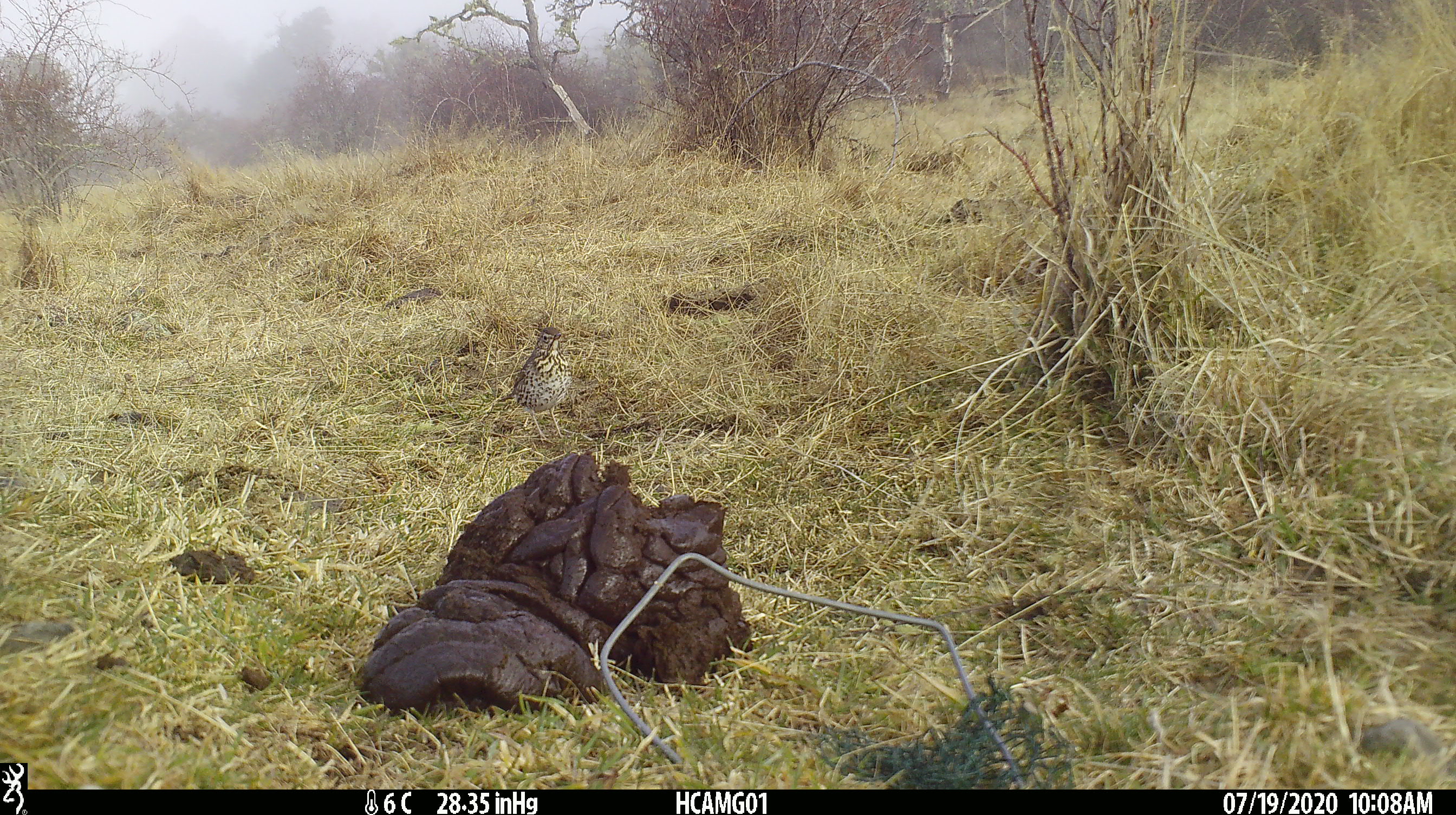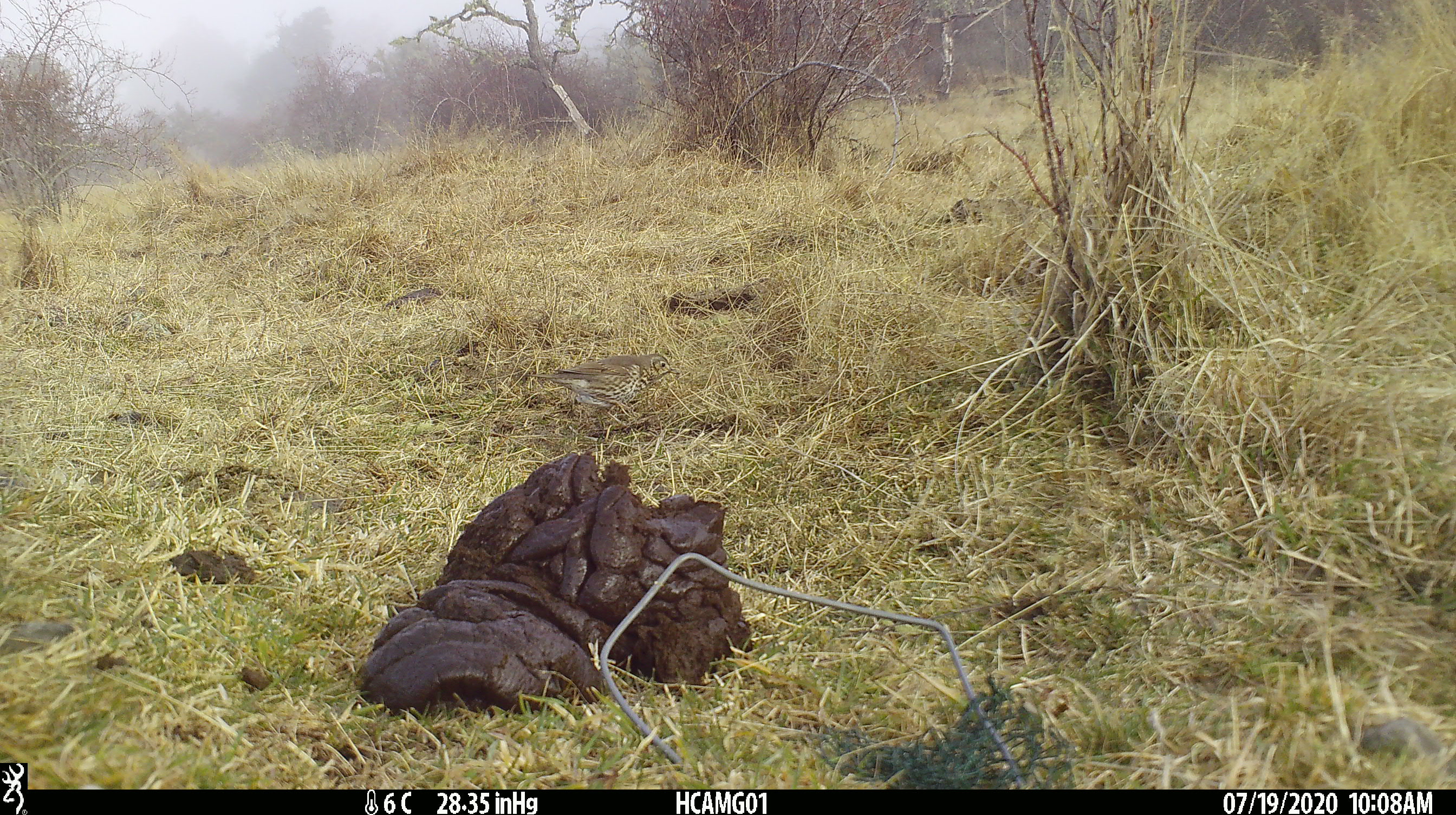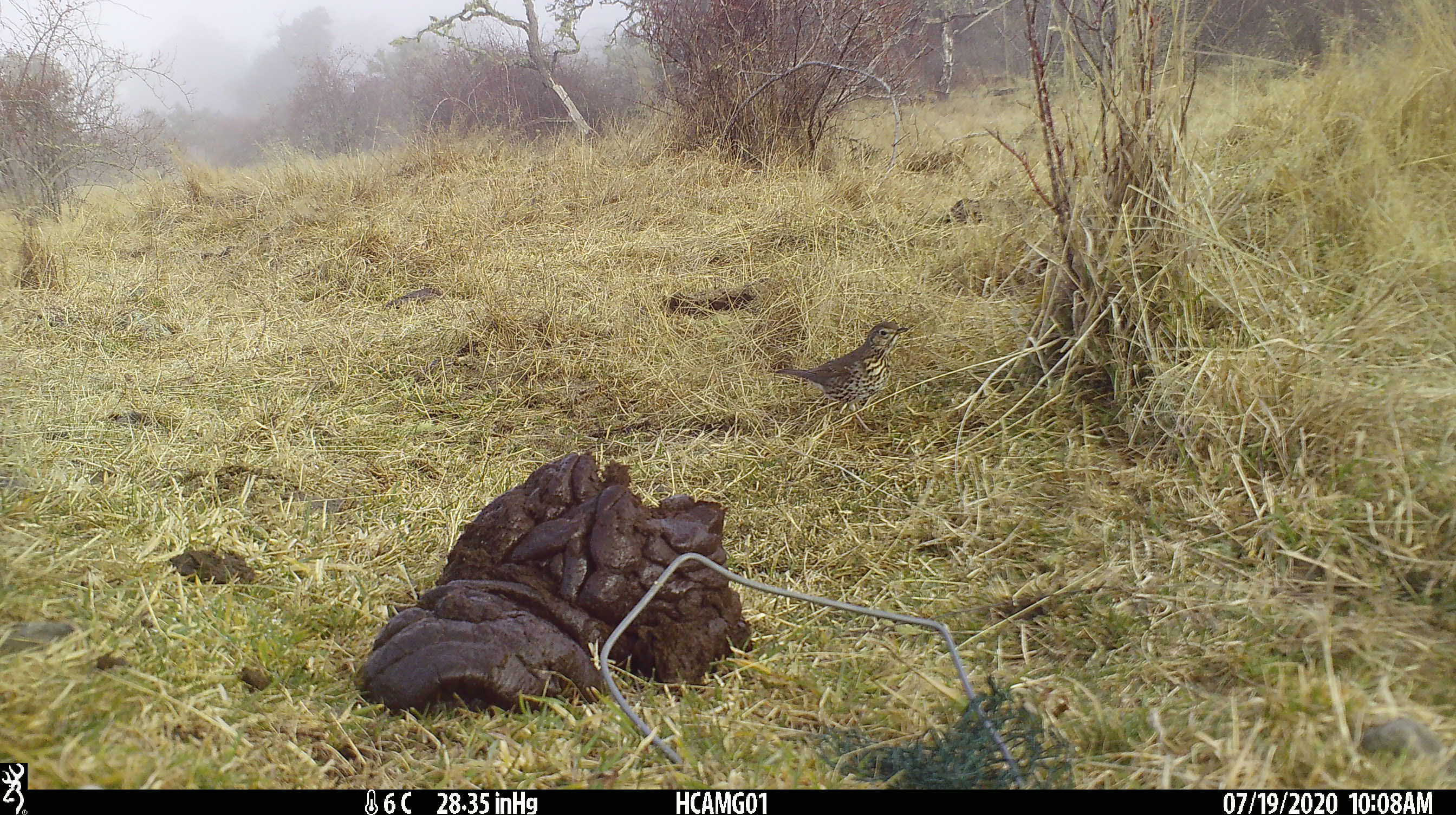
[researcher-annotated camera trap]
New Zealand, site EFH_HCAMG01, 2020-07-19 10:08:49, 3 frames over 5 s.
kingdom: Animalia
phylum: Chordata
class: Aves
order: Passeriformes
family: Turdidae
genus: Turdus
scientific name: Turdus philomelos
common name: song thrush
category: thrush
Thrush (song thrush) (Turdus philomelos).